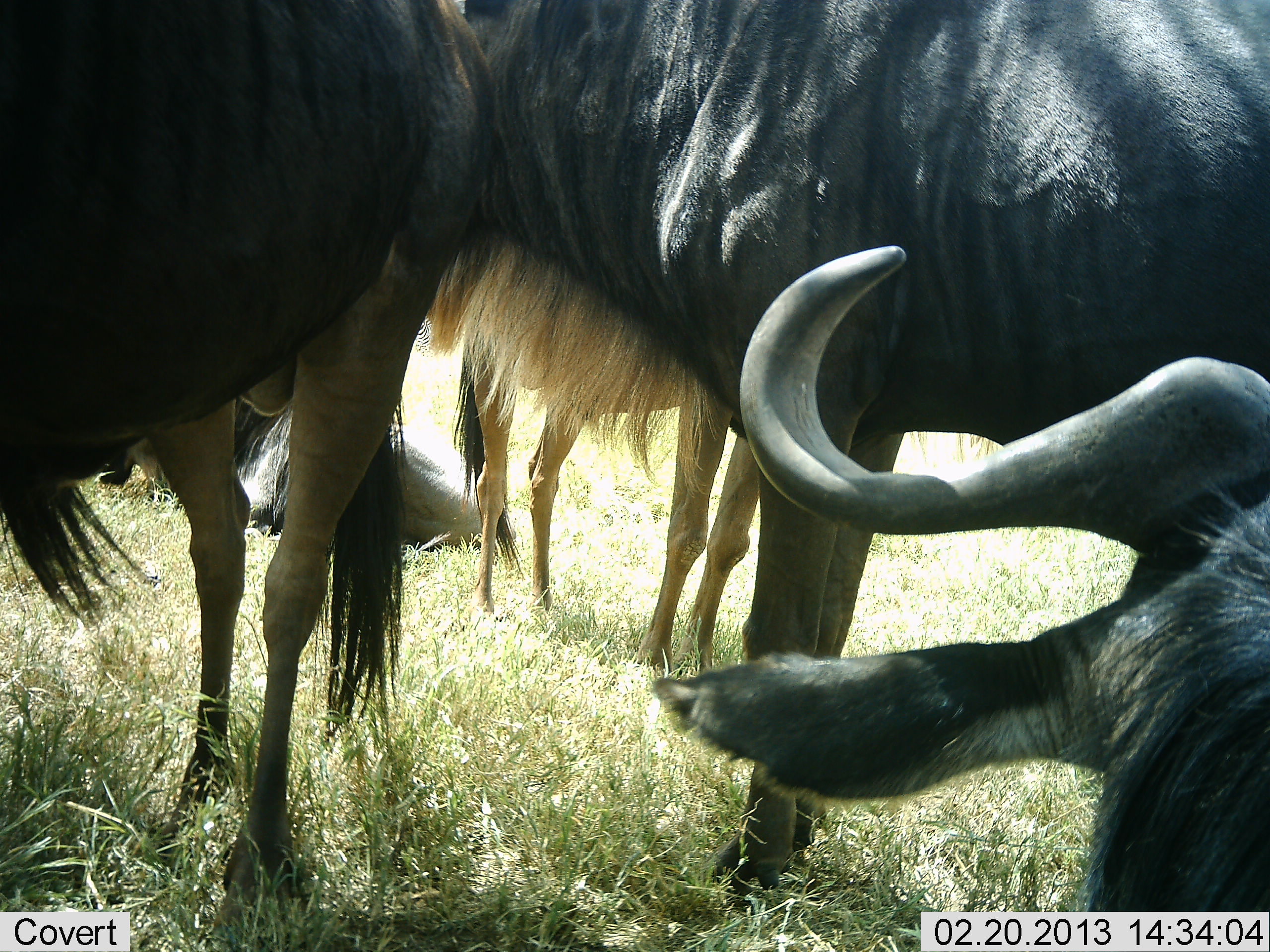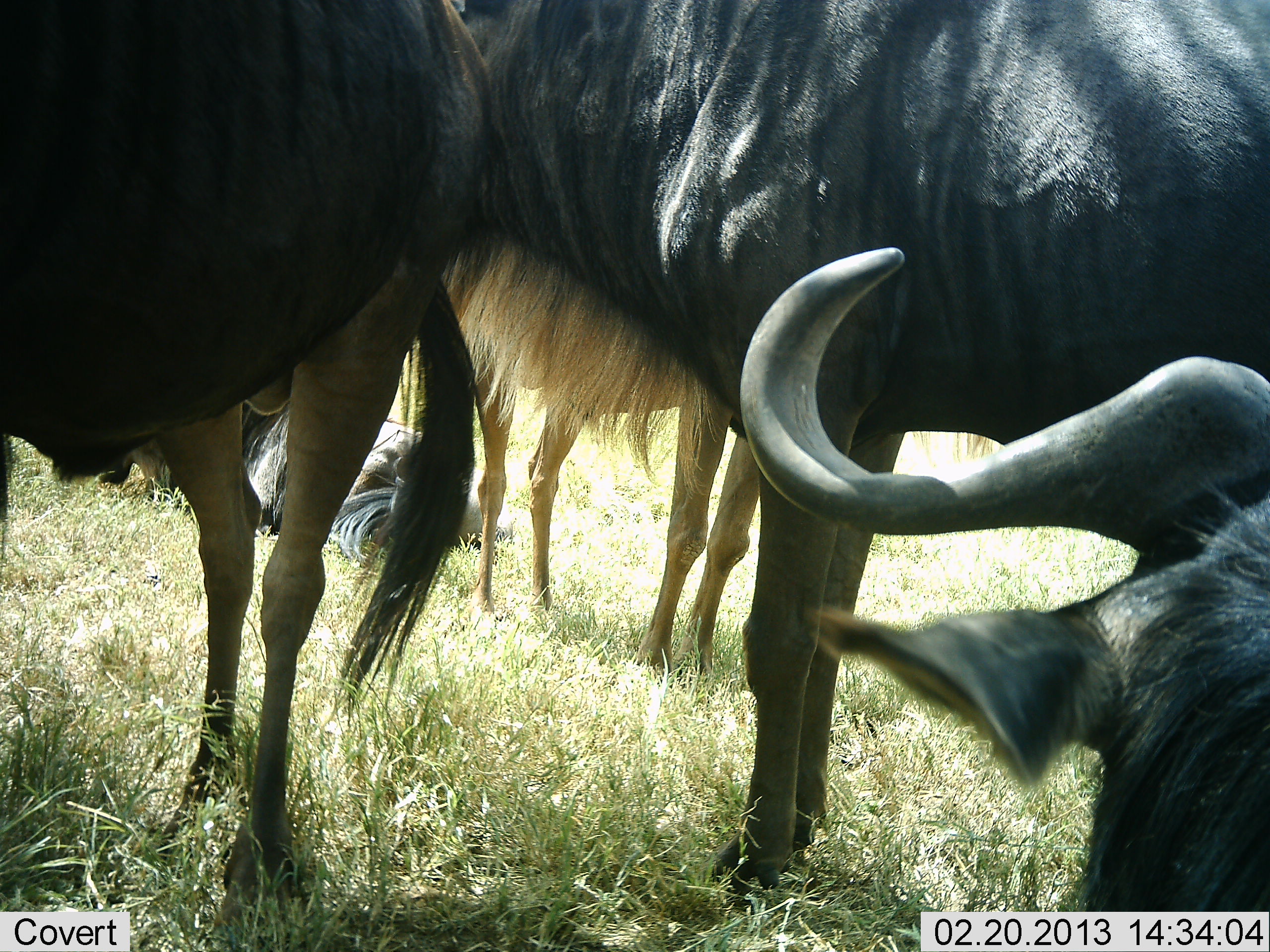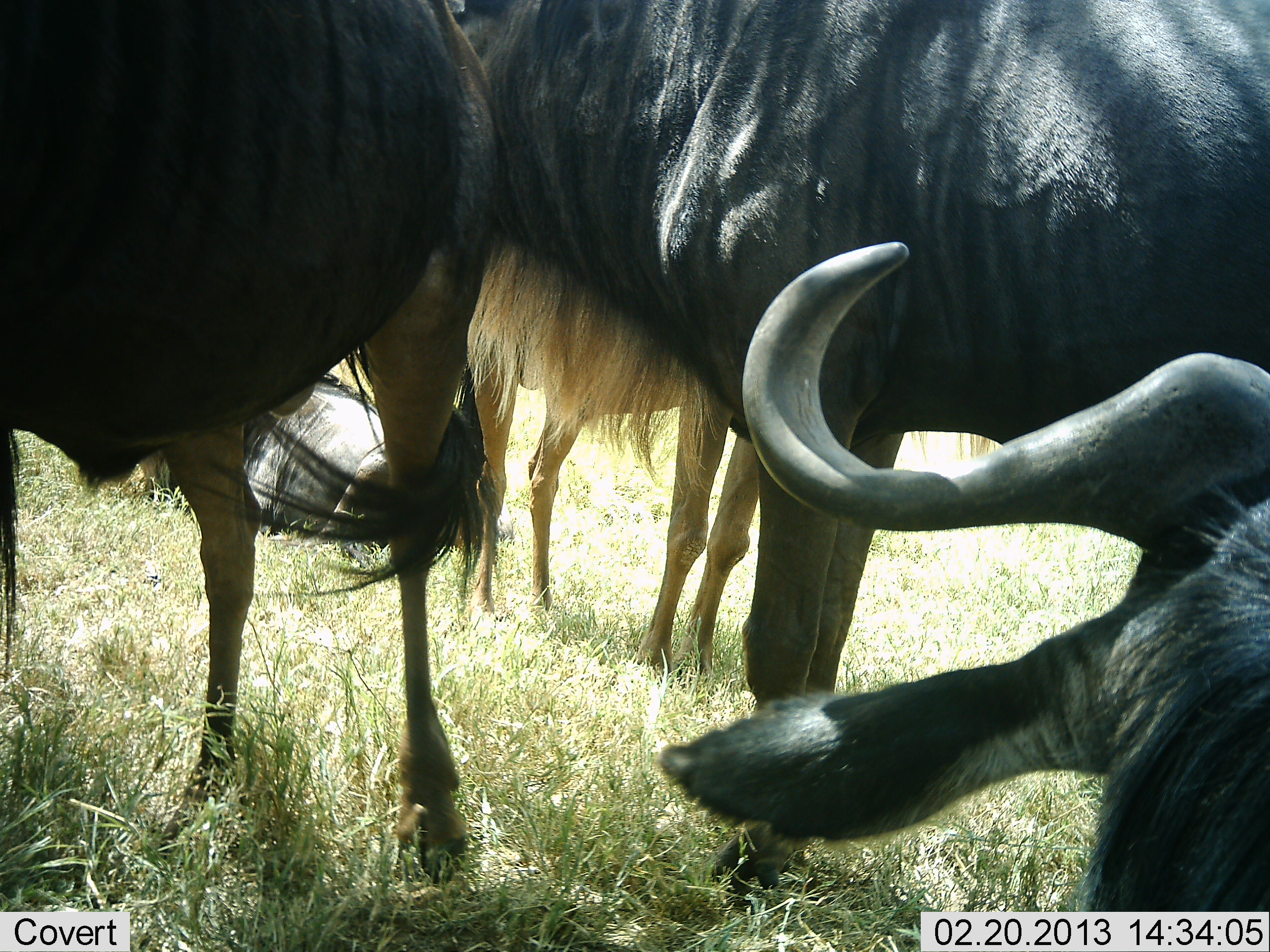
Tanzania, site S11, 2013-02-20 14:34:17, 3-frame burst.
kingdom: Animalia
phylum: Chordata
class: Mammalia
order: Artiodactyla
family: Bovidae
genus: Connochaetes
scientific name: Connochaetes taurinus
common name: blue wildebeest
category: wildebeest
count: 5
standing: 83%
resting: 78%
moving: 11%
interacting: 6%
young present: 6%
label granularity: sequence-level